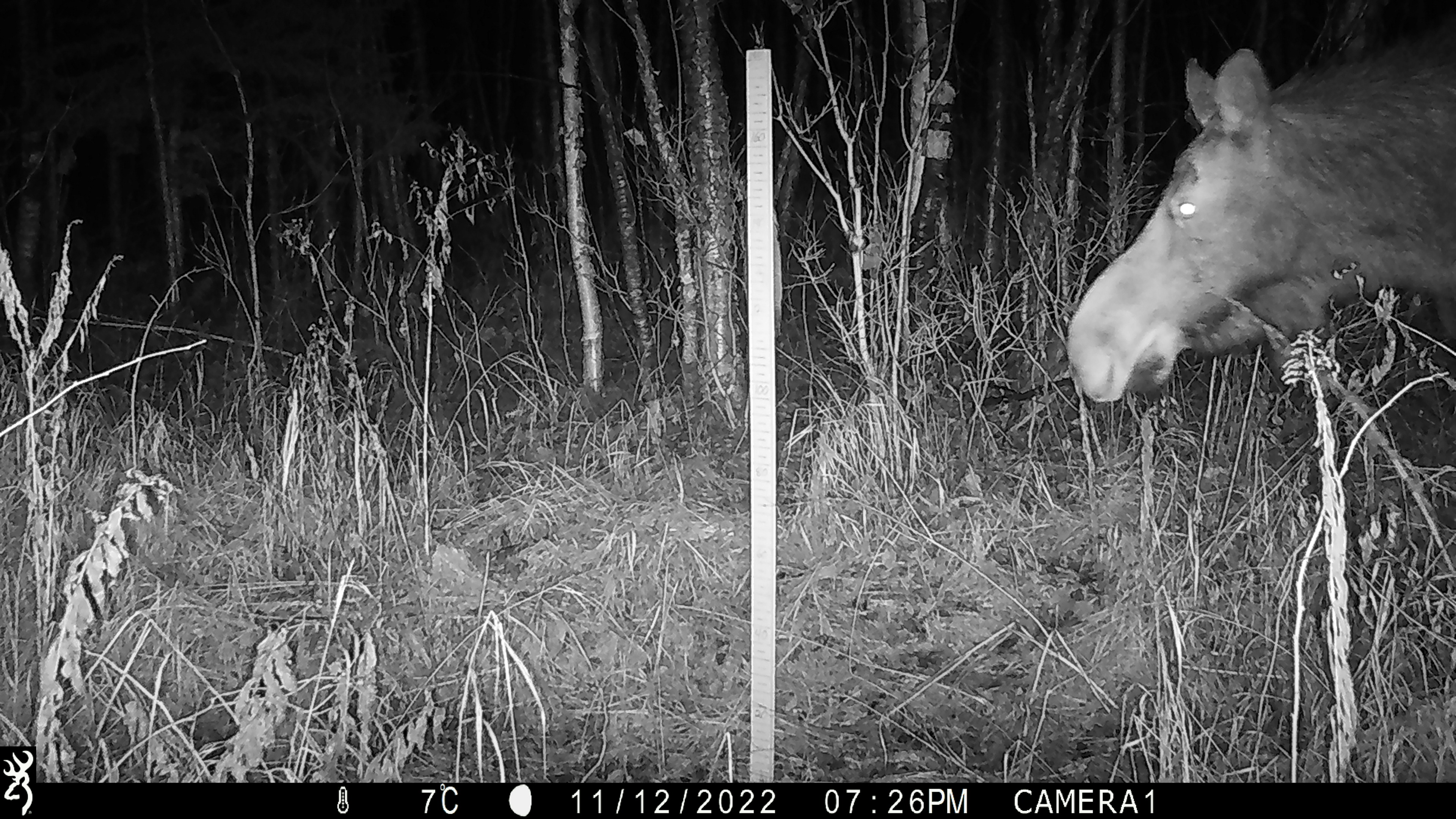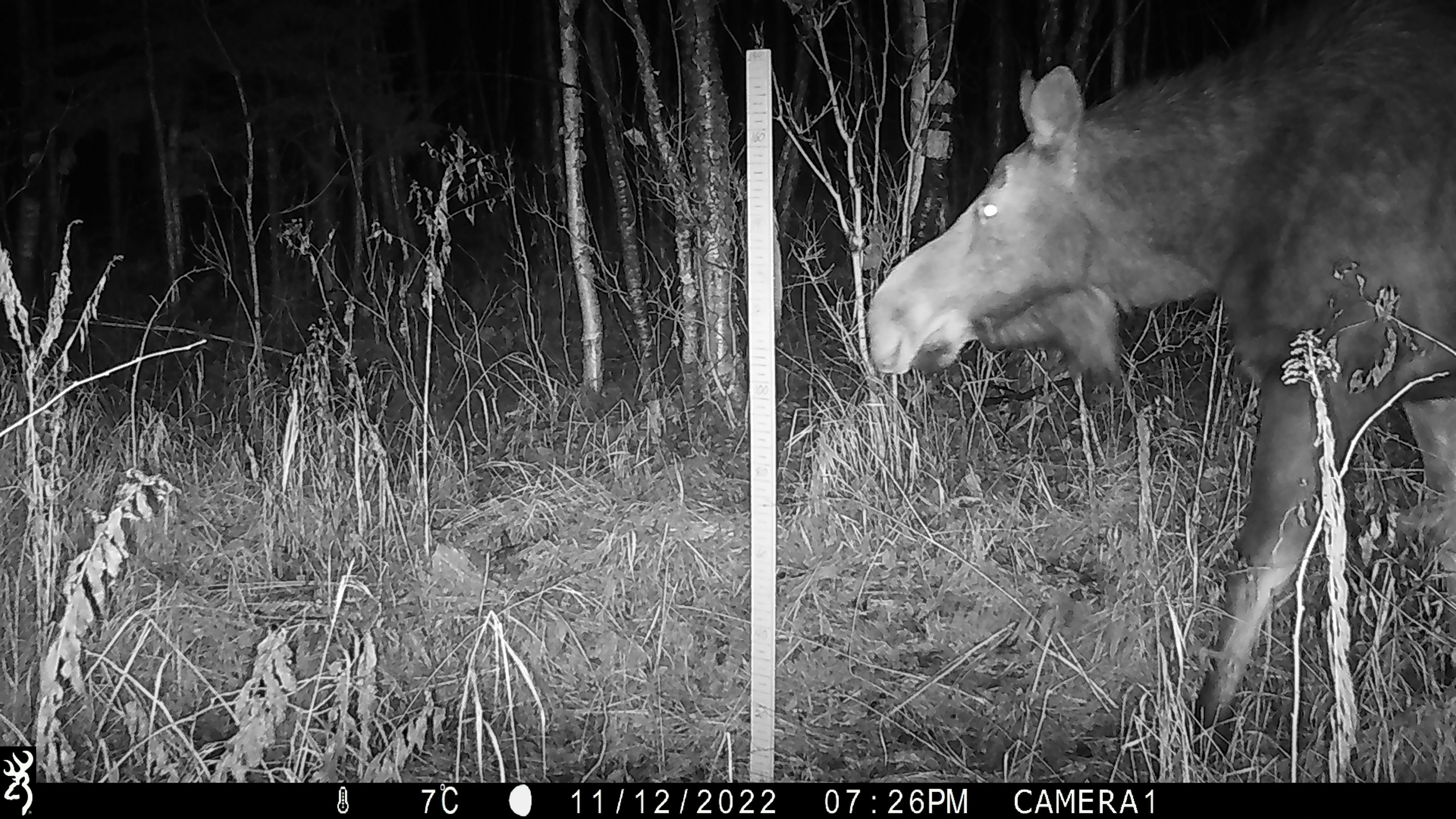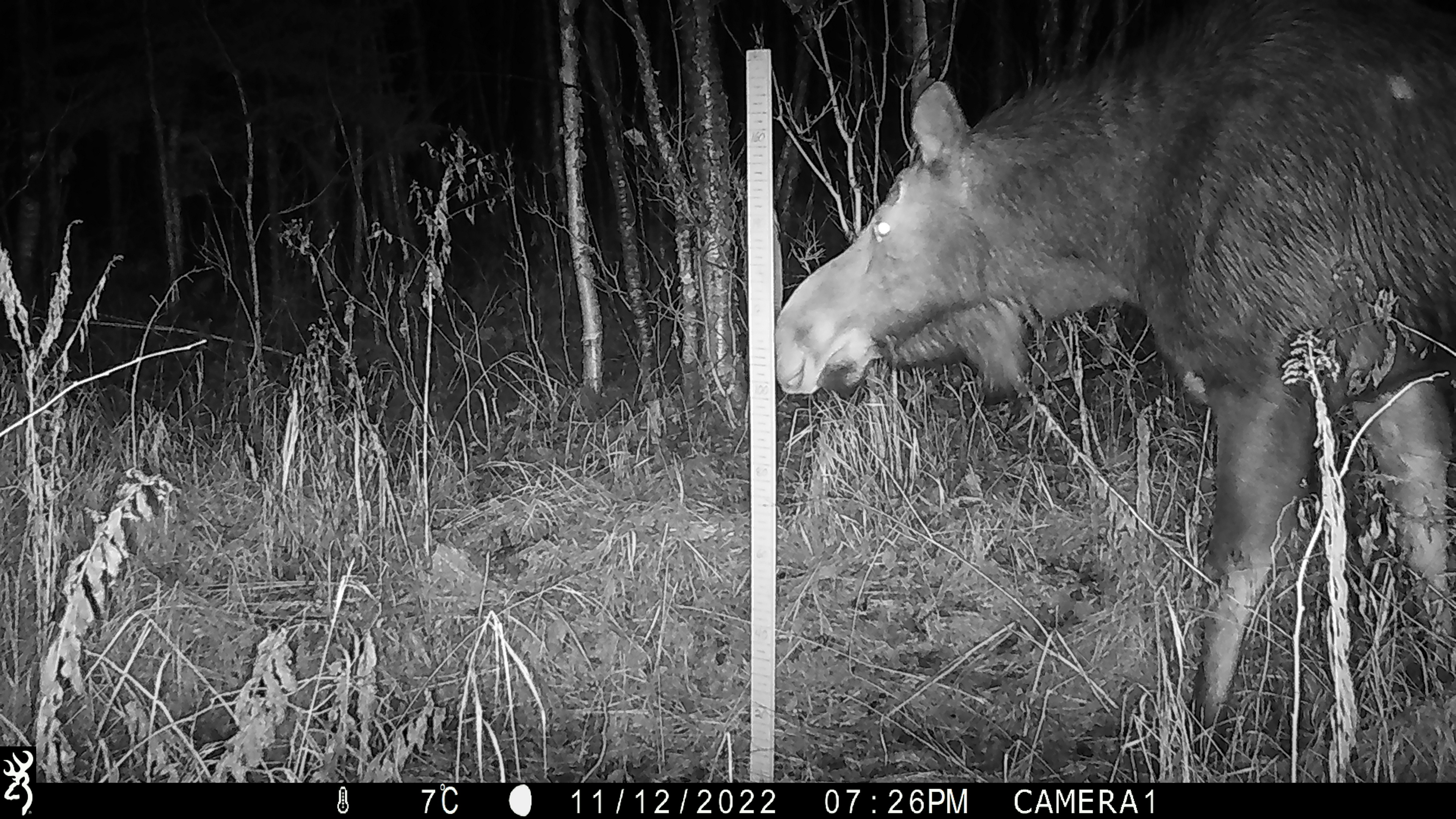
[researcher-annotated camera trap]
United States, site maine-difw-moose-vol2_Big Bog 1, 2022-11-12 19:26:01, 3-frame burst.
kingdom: Animalia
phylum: Chordata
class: Mammalia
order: Artiodactyla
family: Cervidae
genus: Alces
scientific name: Alces alces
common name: moose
Moose (Alces alces).